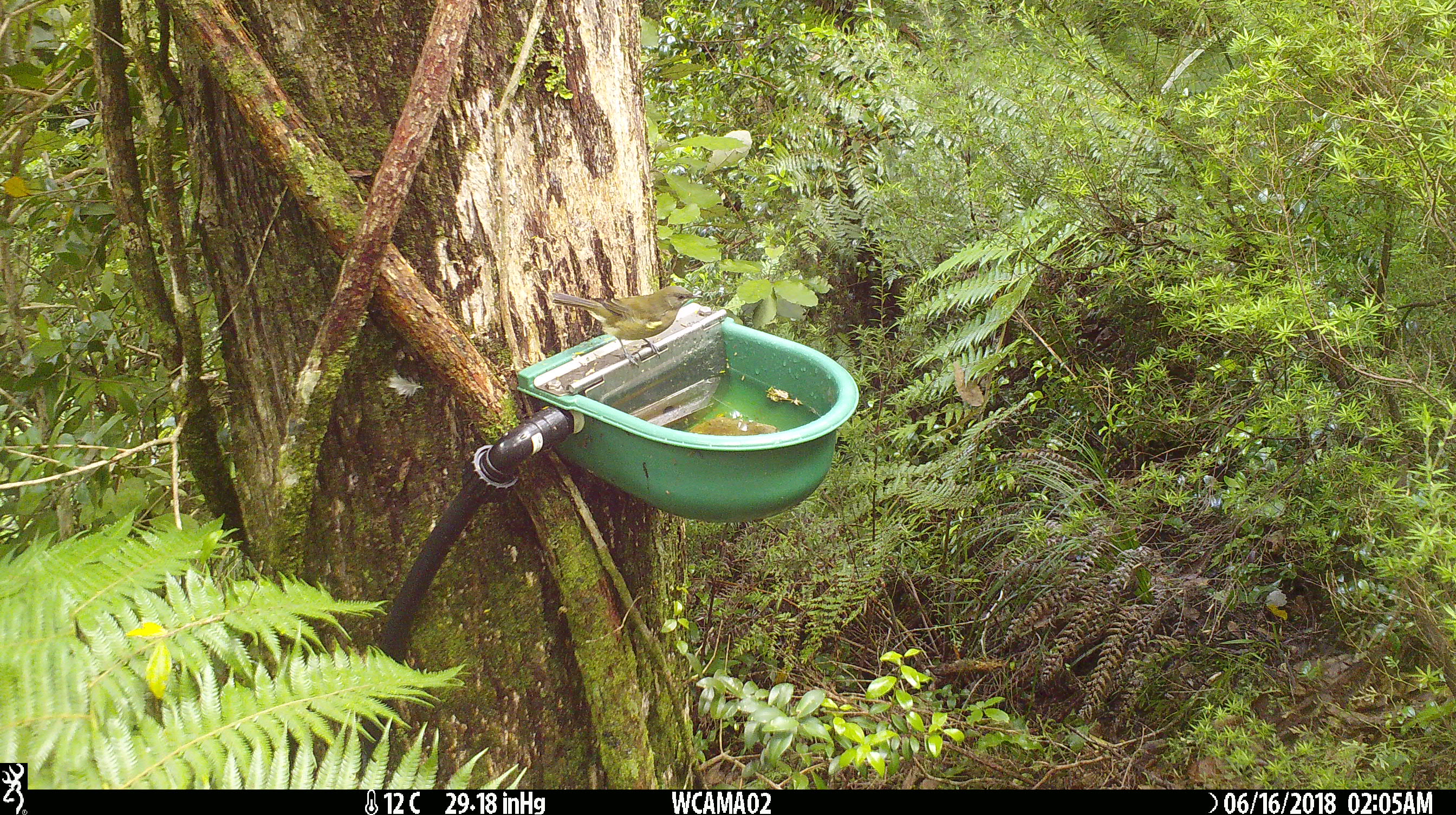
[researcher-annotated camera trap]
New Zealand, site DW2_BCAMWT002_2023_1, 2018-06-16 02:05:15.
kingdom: Animalia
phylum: Chordata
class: Aves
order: Passeriformes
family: Meliphagidae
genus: Anthornis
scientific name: Anthornis melanura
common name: new zealand bellbird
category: bellbird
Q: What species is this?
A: Bellbird (new zealand bellbird) (Anthornis melanura).